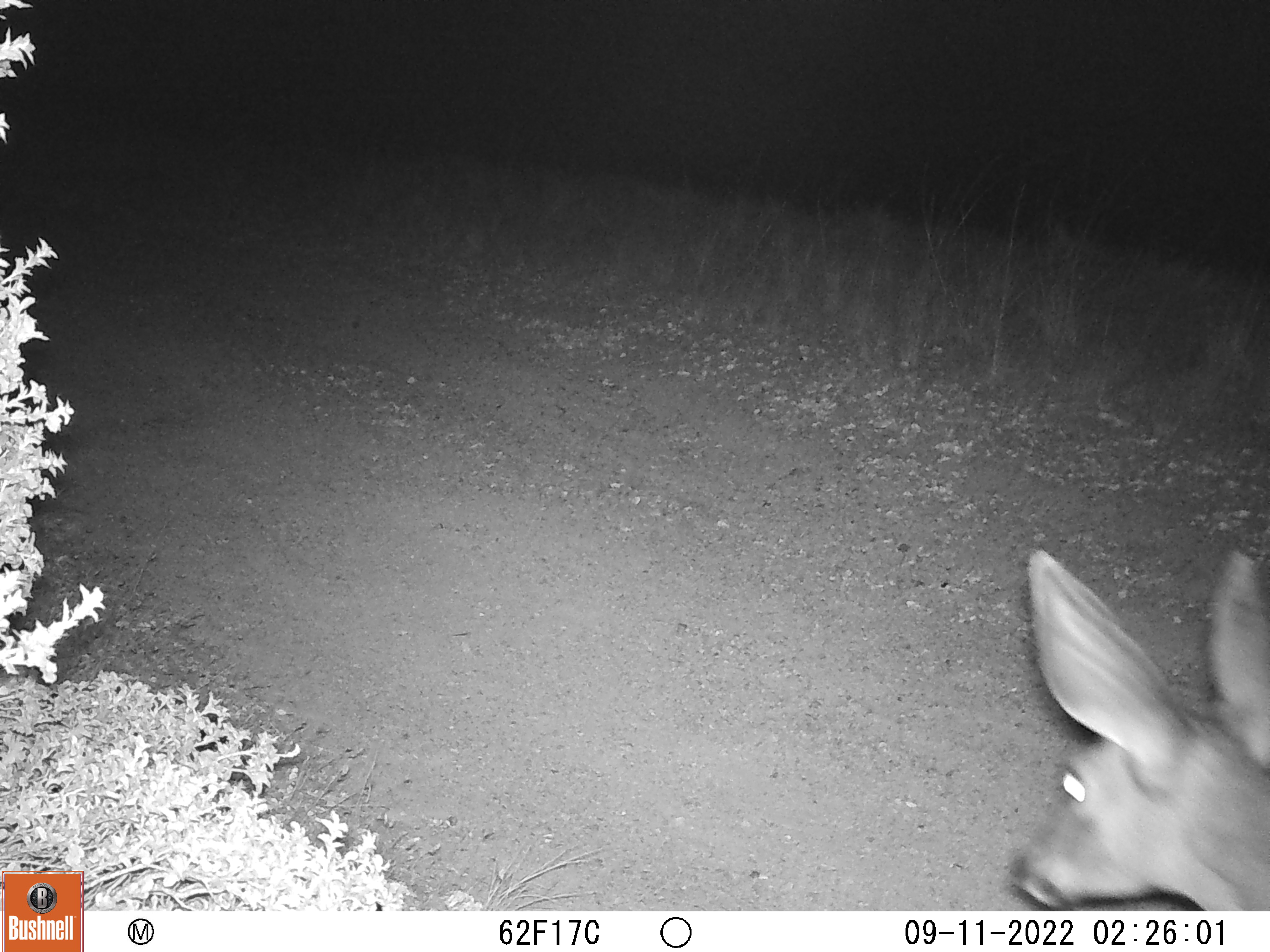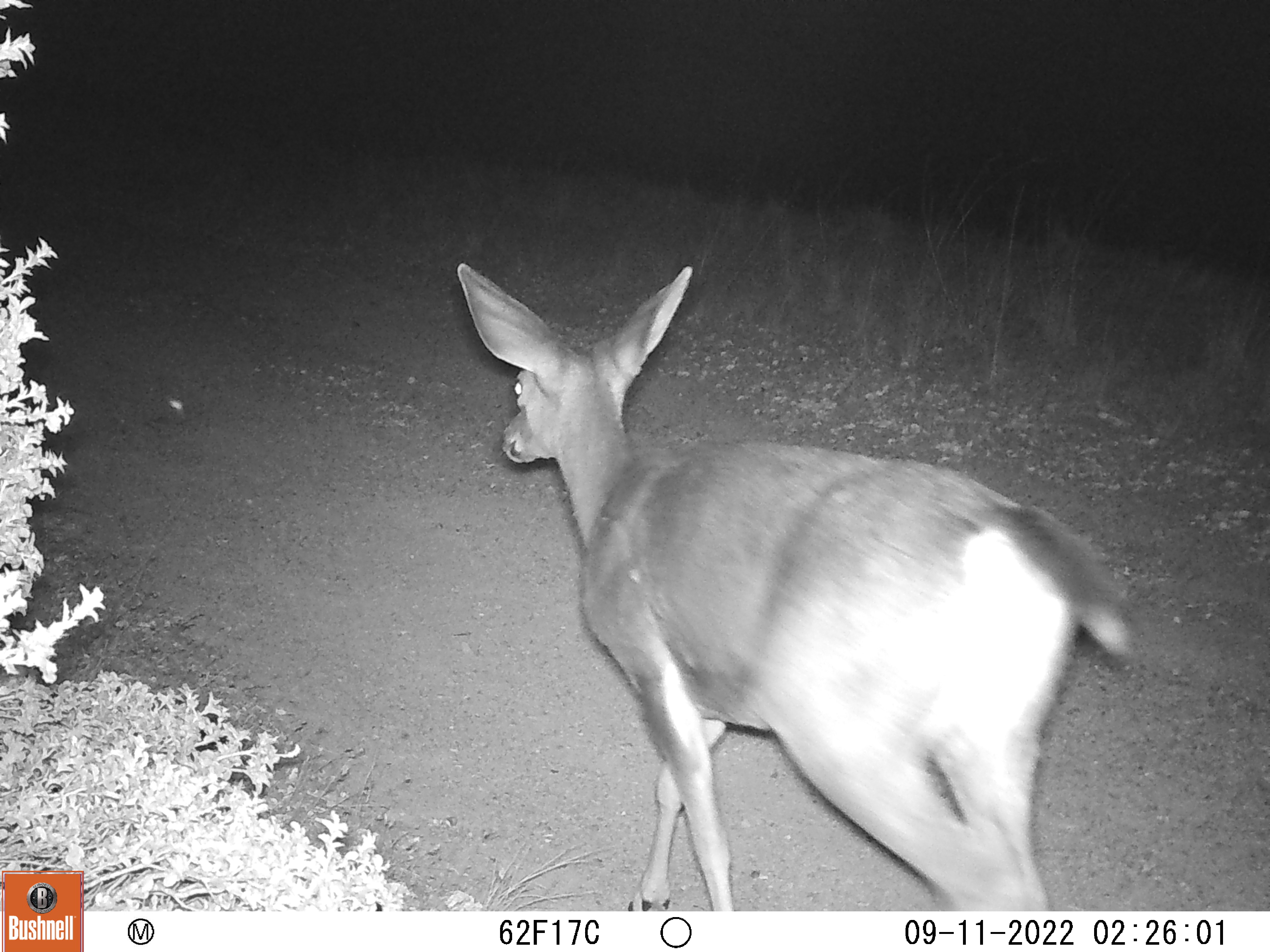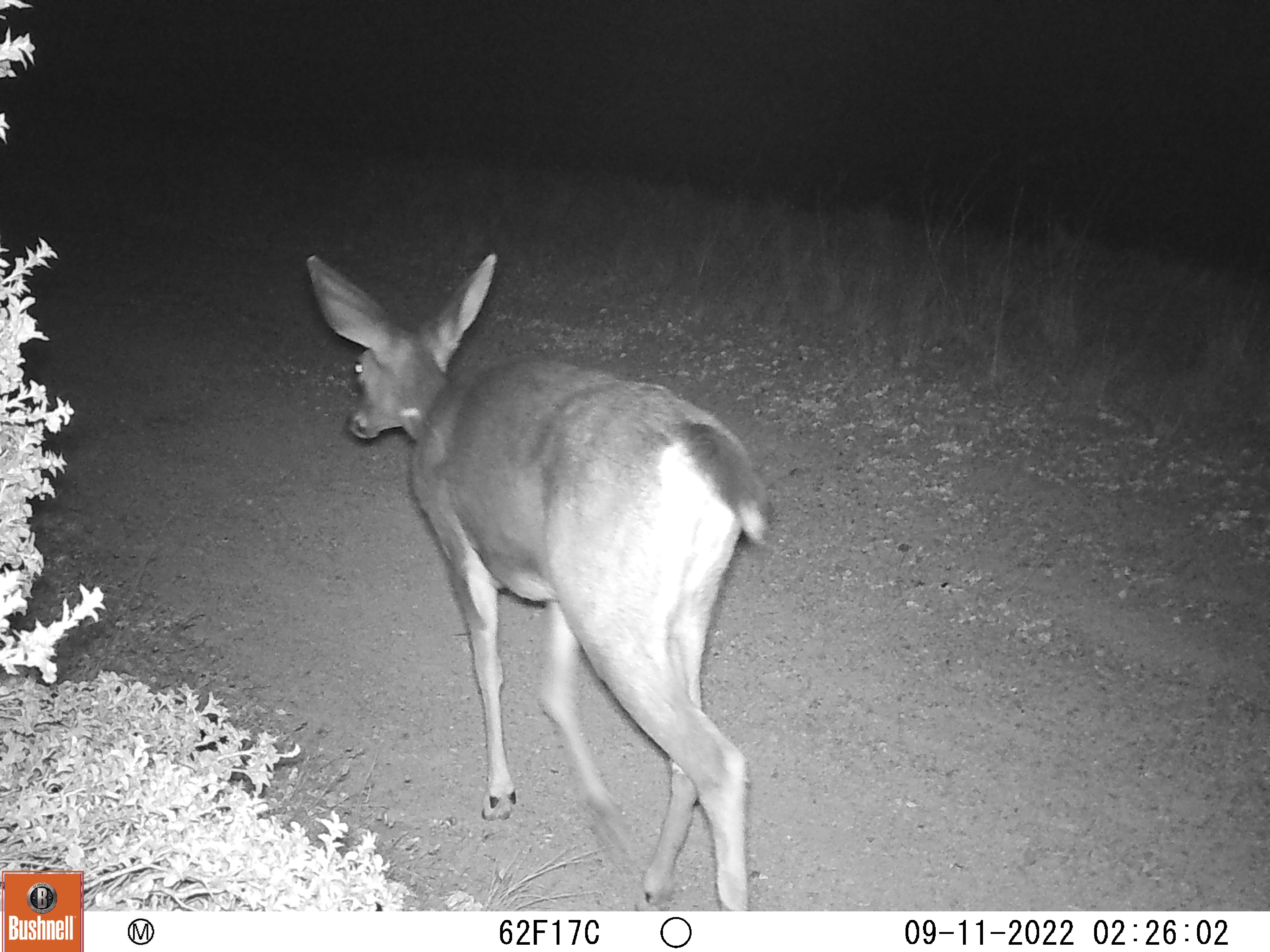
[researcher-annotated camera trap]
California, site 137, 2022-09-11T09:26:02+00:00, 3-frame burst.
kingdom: Animalia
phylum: Chordata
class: Mammalia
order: Artiodactyla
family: Cervidae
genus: Odocoileus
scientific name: Odocoileus hemionus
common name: mule deer